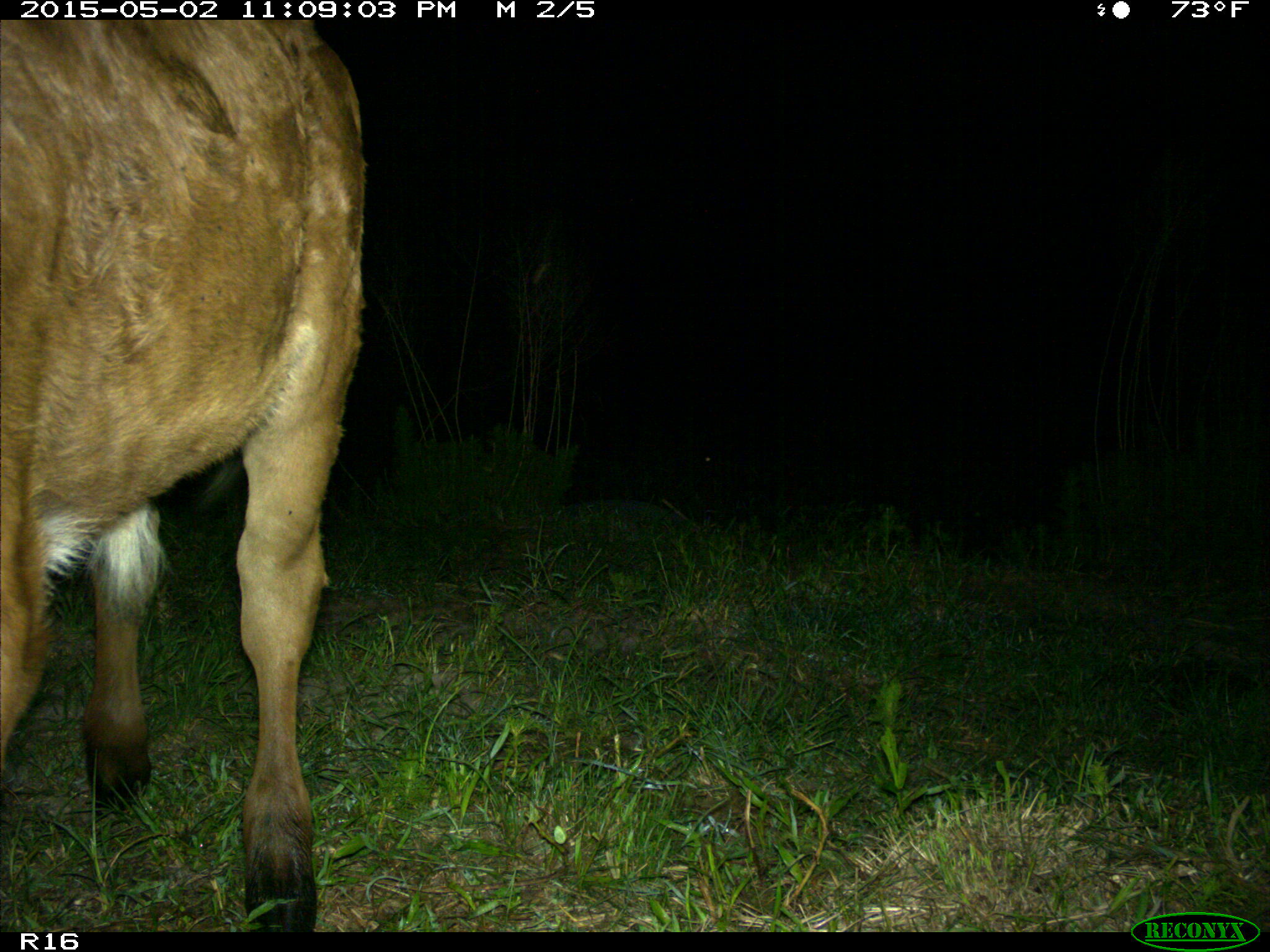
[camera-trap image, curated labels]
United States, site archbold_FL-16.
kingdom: Animalia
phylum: Chordata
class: Mammalia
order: Artiodactyla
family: Bovidae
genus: Bos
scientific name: Bos taurus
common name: domestic cow